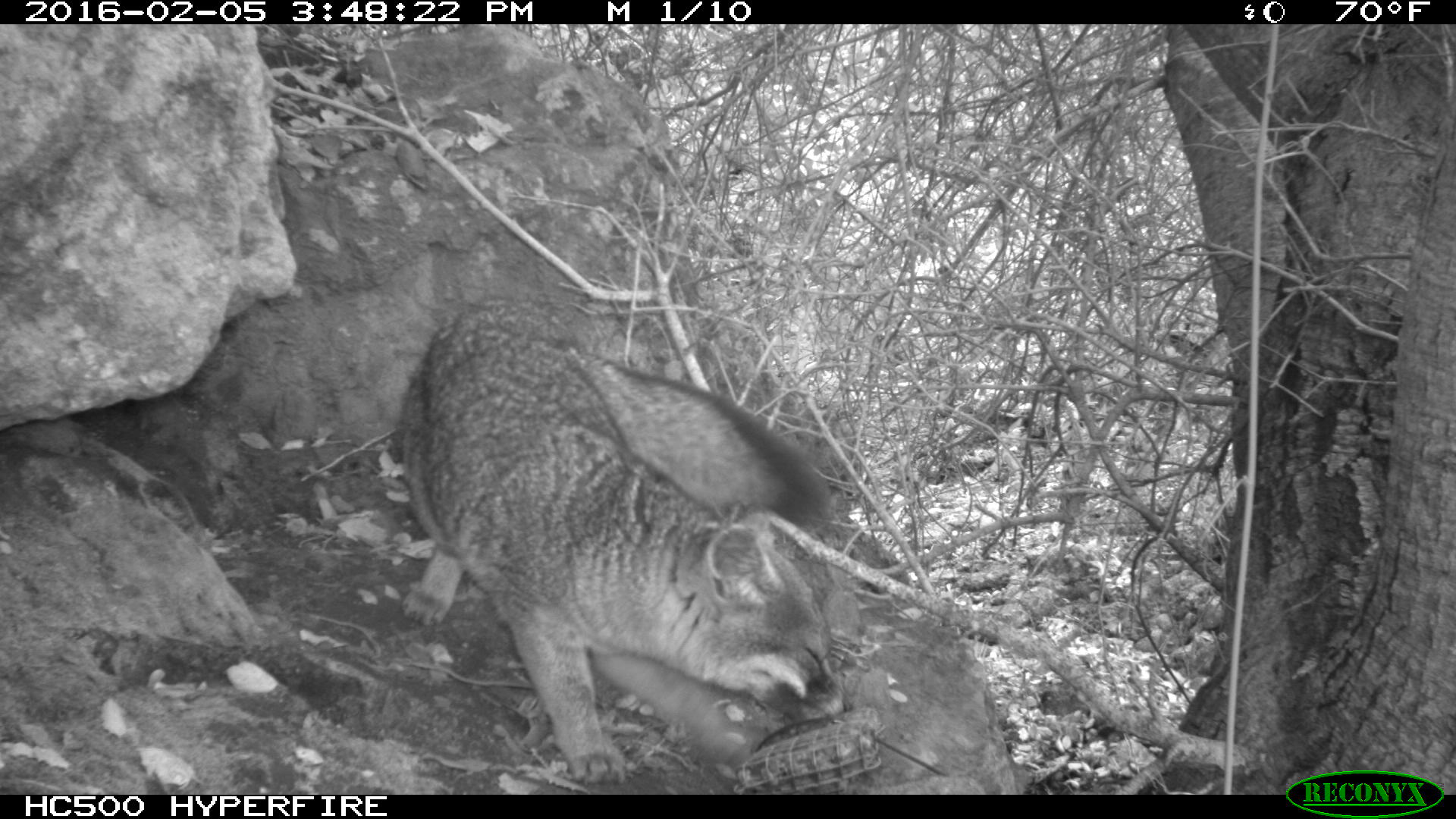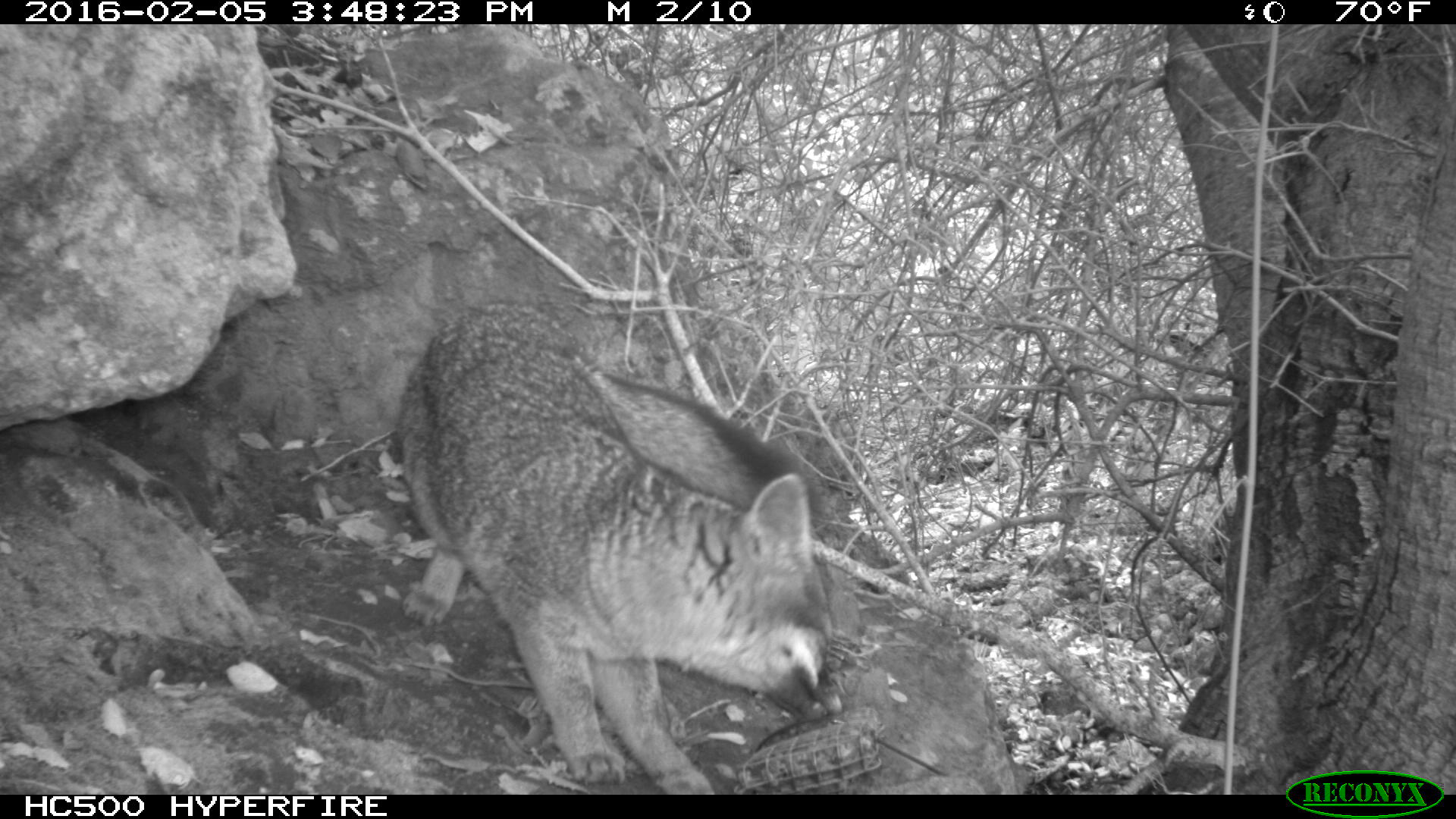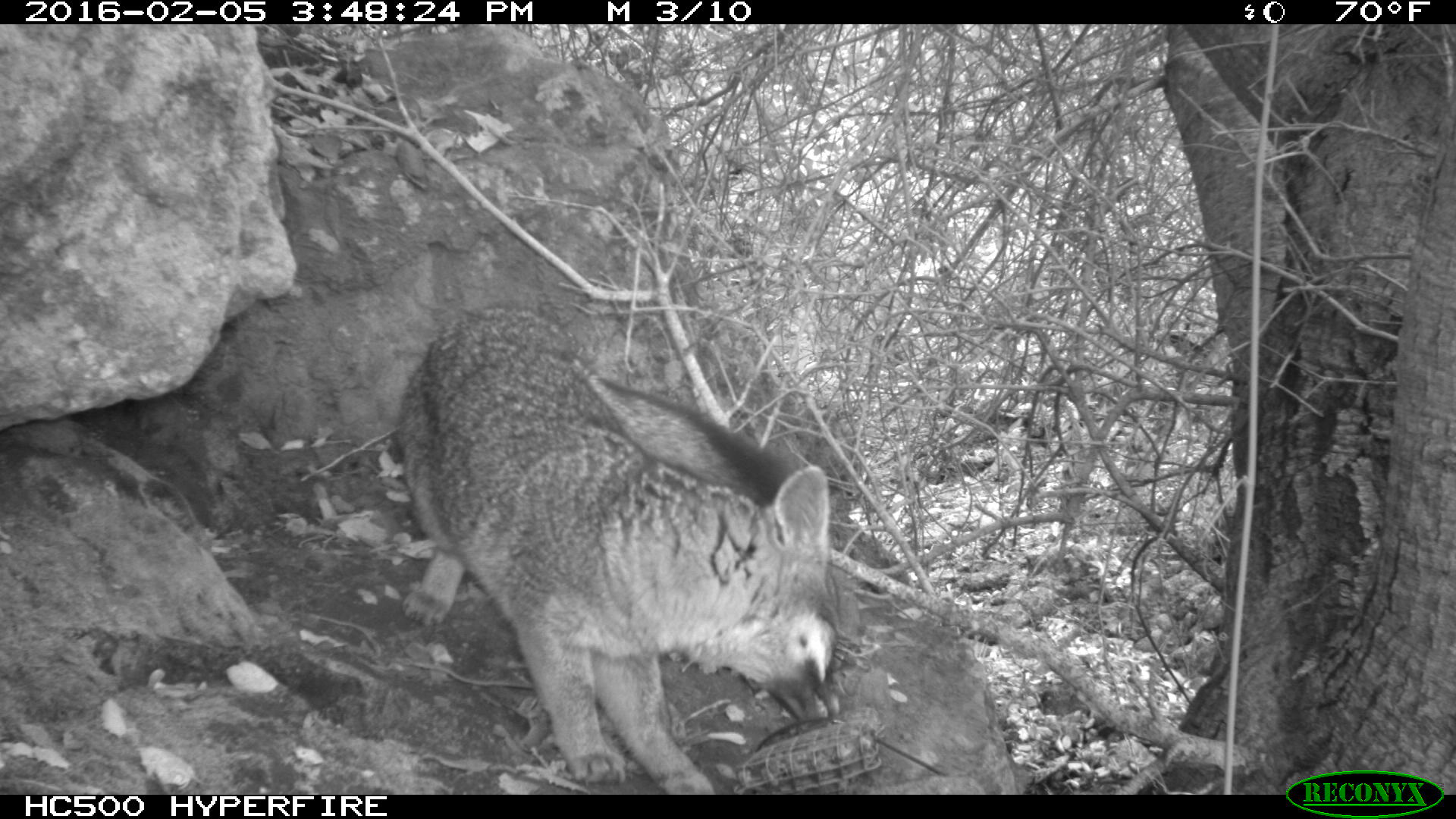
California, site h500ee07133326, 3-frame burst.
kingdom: Animalia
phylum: Chordata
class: Mammalia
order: Carnivora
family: Canidae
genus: Urocyon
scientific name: Urocyon littoralis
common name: island fox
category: fox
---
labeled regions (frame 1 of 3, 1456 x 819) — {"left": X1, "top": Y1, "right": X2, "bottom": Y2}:
fox: {"left": 403, "top": 293, "right": 833, "bottom": 783}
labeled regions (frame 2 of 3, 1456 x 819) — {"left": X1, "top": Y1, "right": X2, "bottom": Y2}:
fox: {"left": 397, "top": 294, "right": 844, "bottom": 794}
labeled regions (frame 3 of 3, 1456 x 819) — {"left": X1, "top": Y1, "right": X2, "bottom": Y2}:
fox: {"left": 396, "top": 303, "right": 846, "bottom": 795}